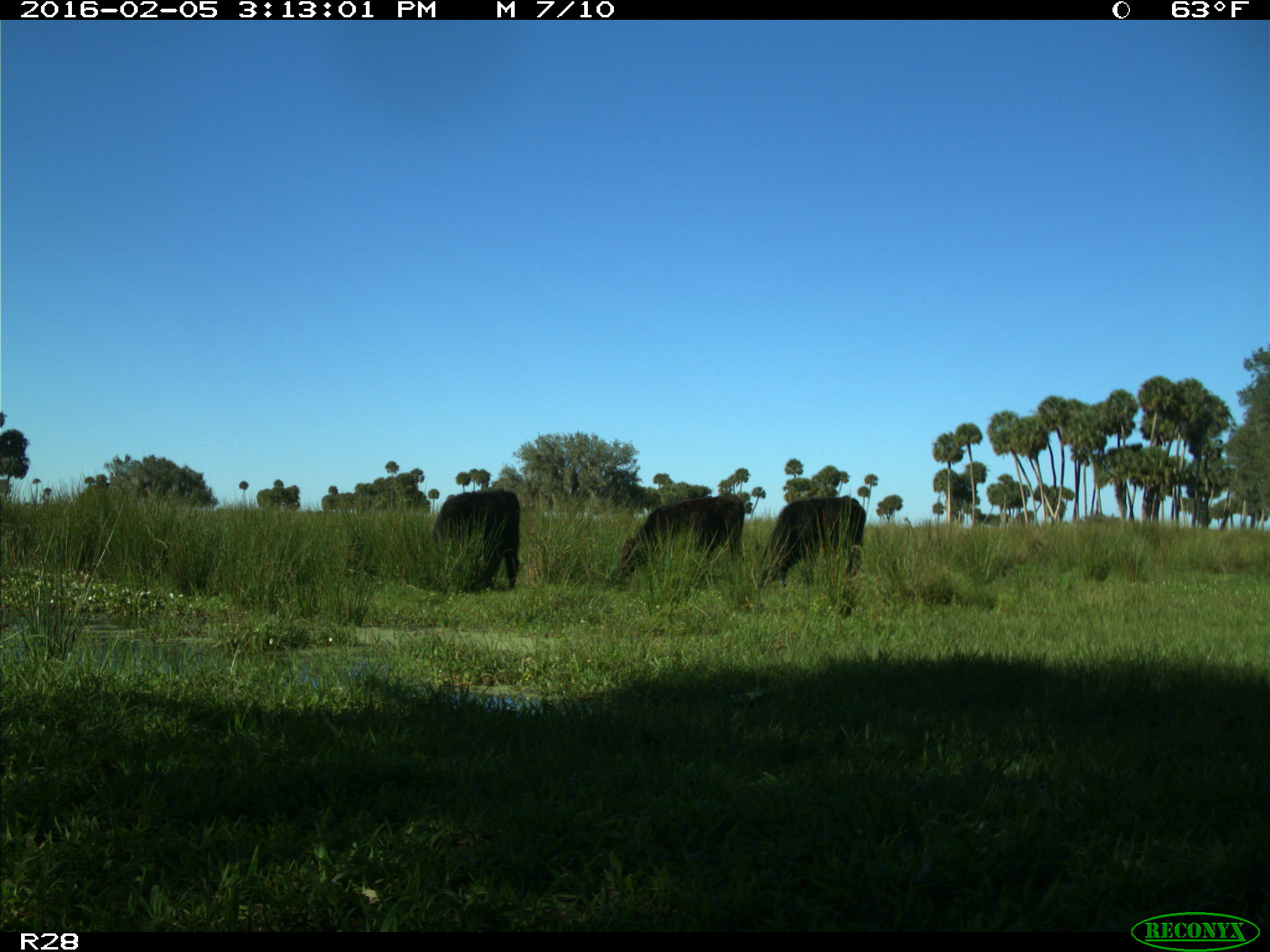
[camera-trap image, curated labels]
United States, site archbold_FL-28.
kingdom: Animalia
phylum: Chordata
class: Mammalia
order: Artiodactyla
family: Bovidae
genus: Bos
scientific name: Bos taurus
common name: domestic cow